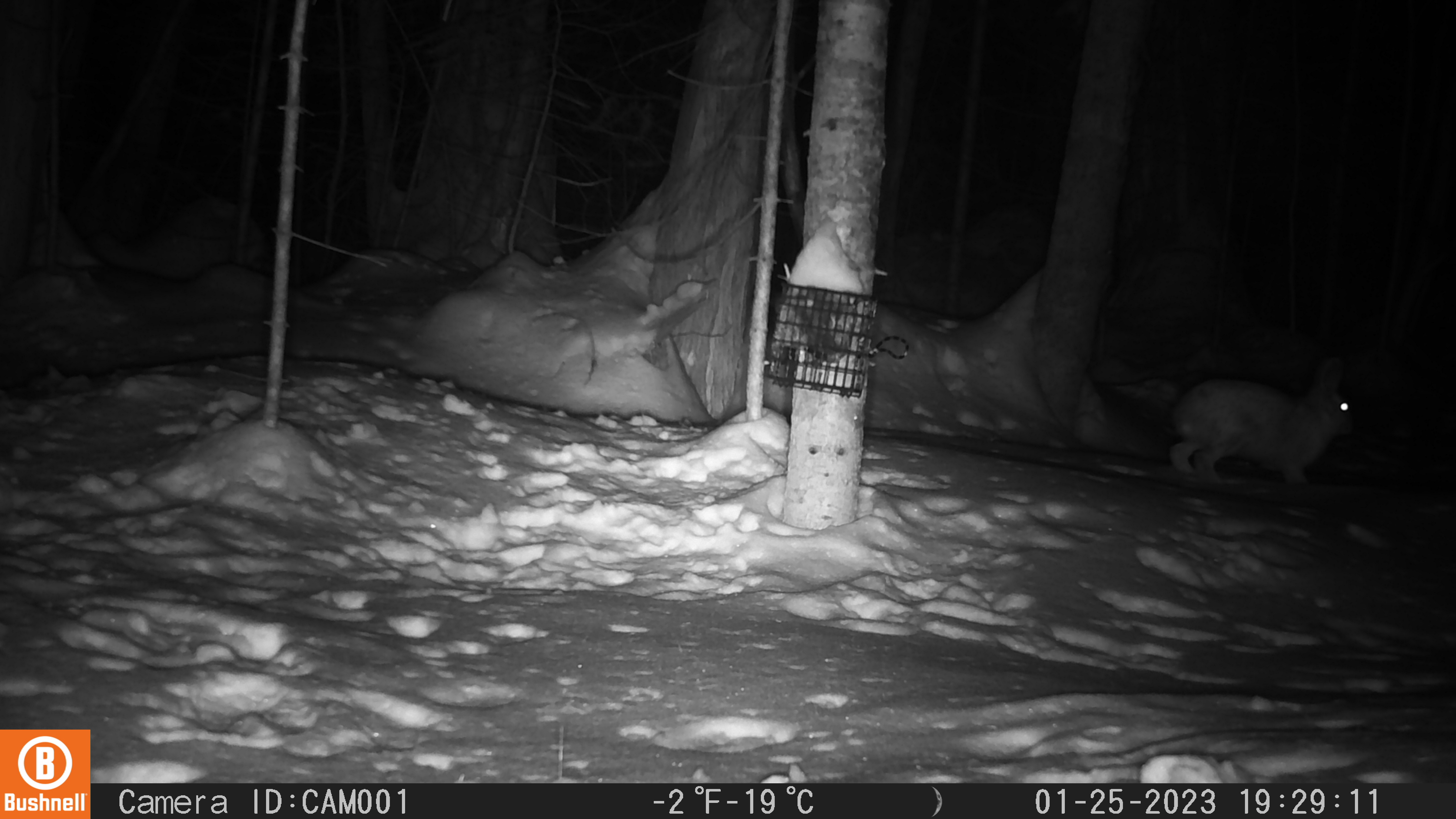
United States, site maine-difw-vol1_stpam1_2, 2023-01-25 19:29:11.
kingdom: Animalia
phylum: Chordata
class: Mammalia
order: Lagomorpha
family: Leporidae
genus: Lepus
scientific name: Lepus americanus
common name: snowshoe hare